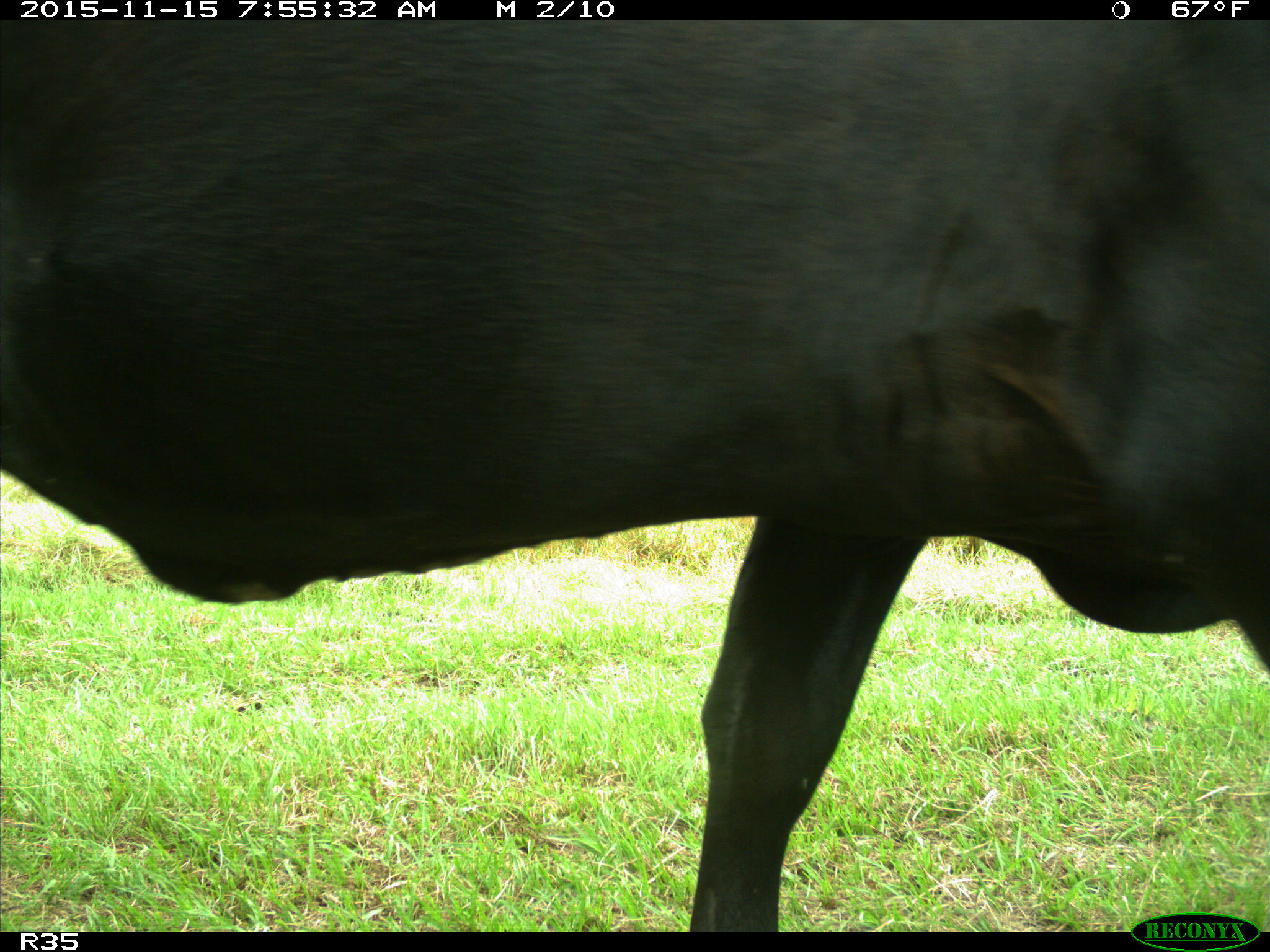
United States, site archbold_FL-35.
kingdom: Animalia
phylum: Chordata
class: Mammalia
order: Artiodactyla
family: Bovidae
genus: Bos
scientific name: Bos taurus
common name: domestic cow